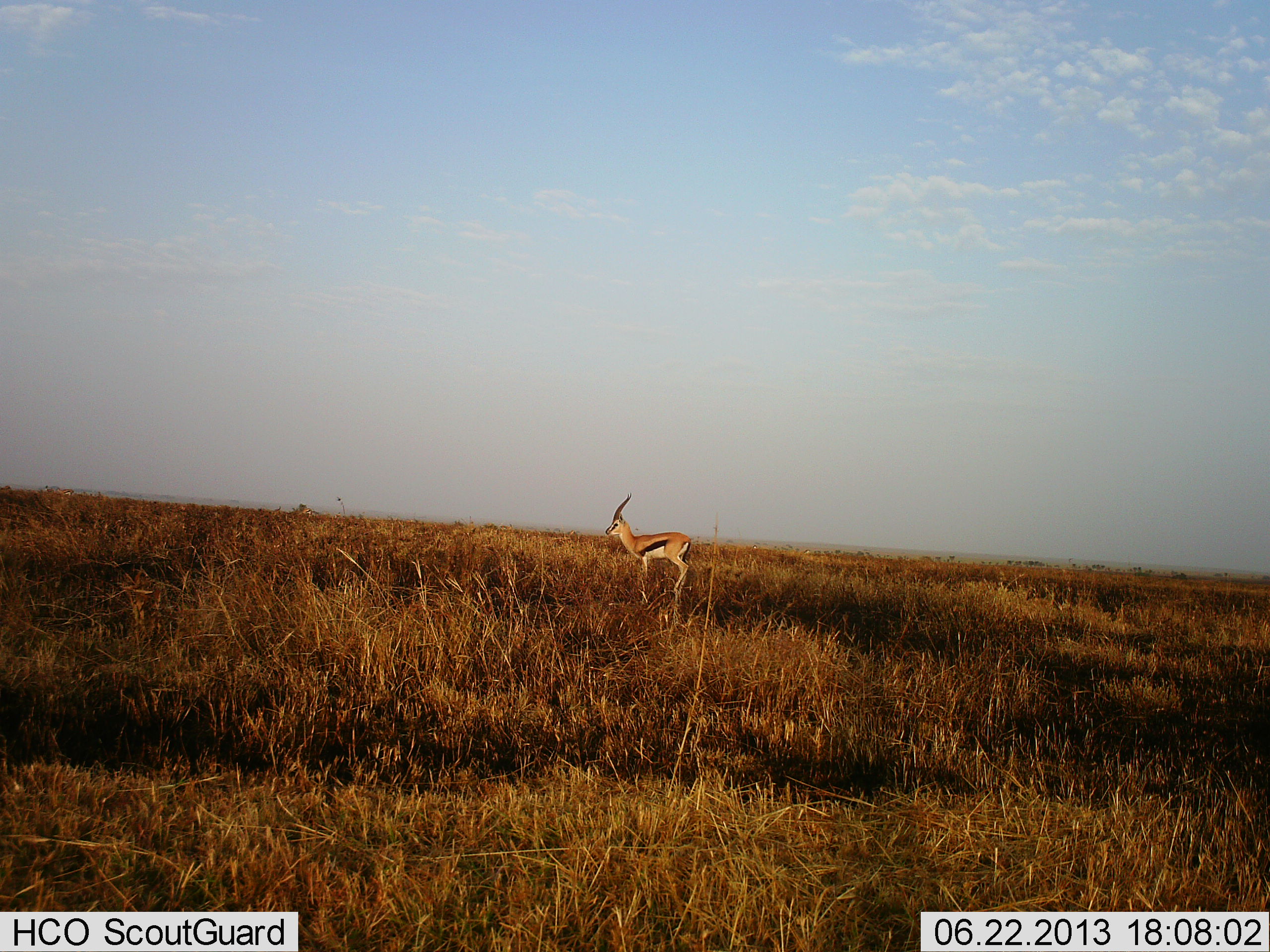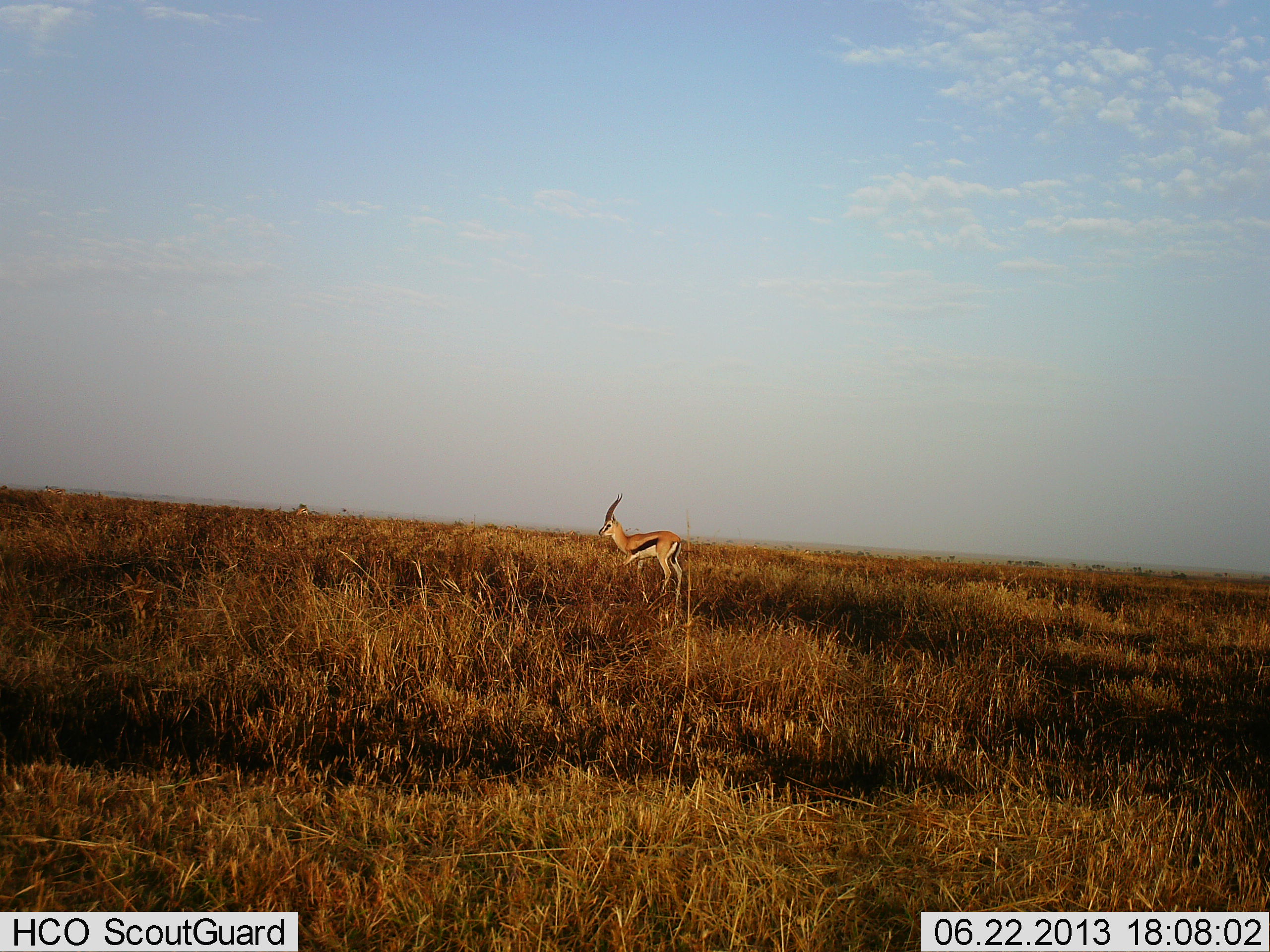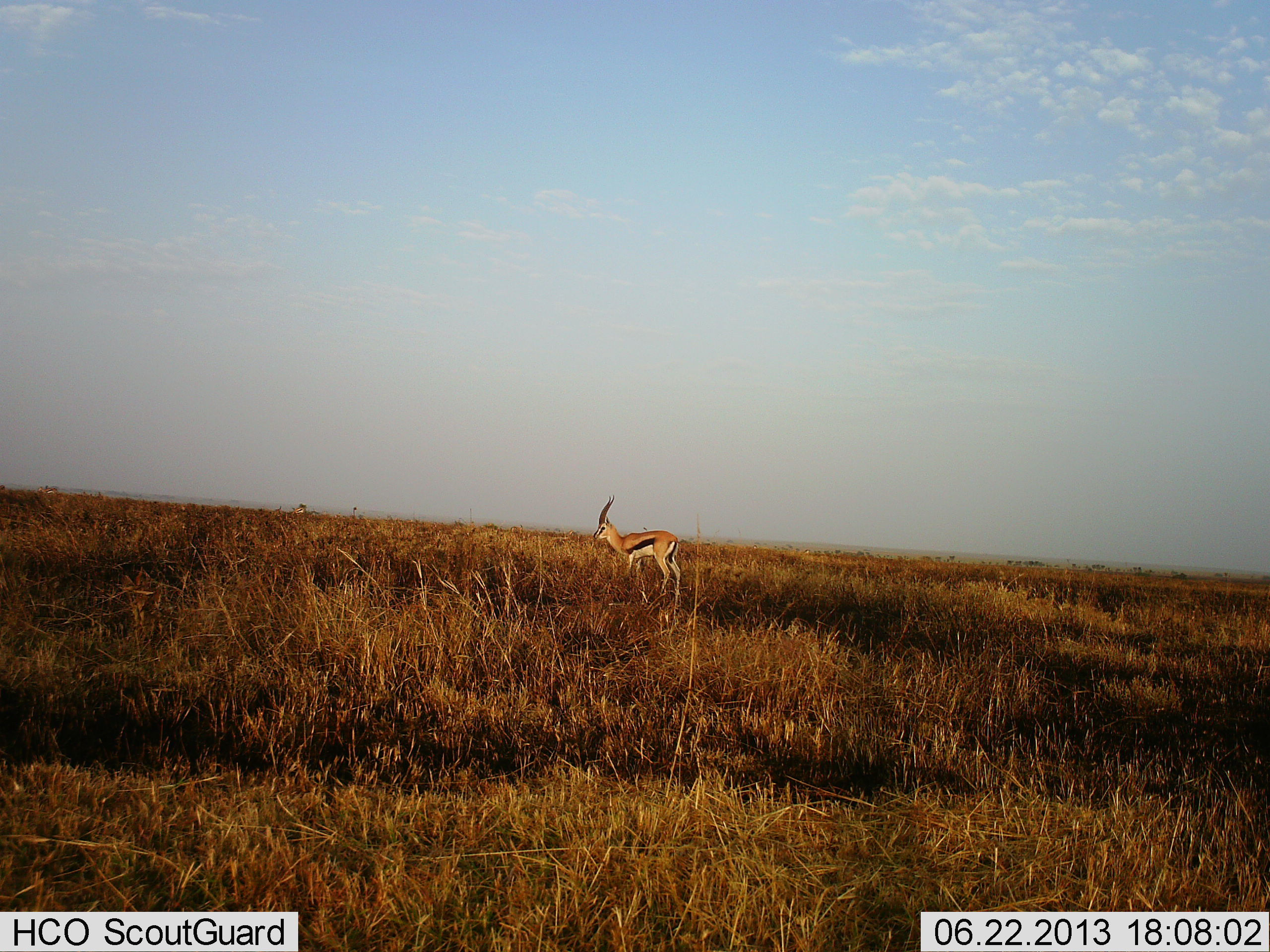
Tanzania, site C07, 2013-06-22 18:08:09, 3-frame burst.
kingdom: Animalia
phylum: Chordata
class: Mammalia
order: Artiodactyla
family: Bovidae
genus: Eudorcas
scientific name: Eudorcas thomsonii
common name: thomson's gazelle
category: gazellethomsons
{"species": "gazellethomsons (thomson's gazelle) (Eudorcas thomsonii)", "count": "1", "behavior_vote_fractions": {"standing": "30%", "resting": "0%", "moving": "70%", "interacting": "0%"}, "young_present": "0%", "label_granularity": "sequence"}